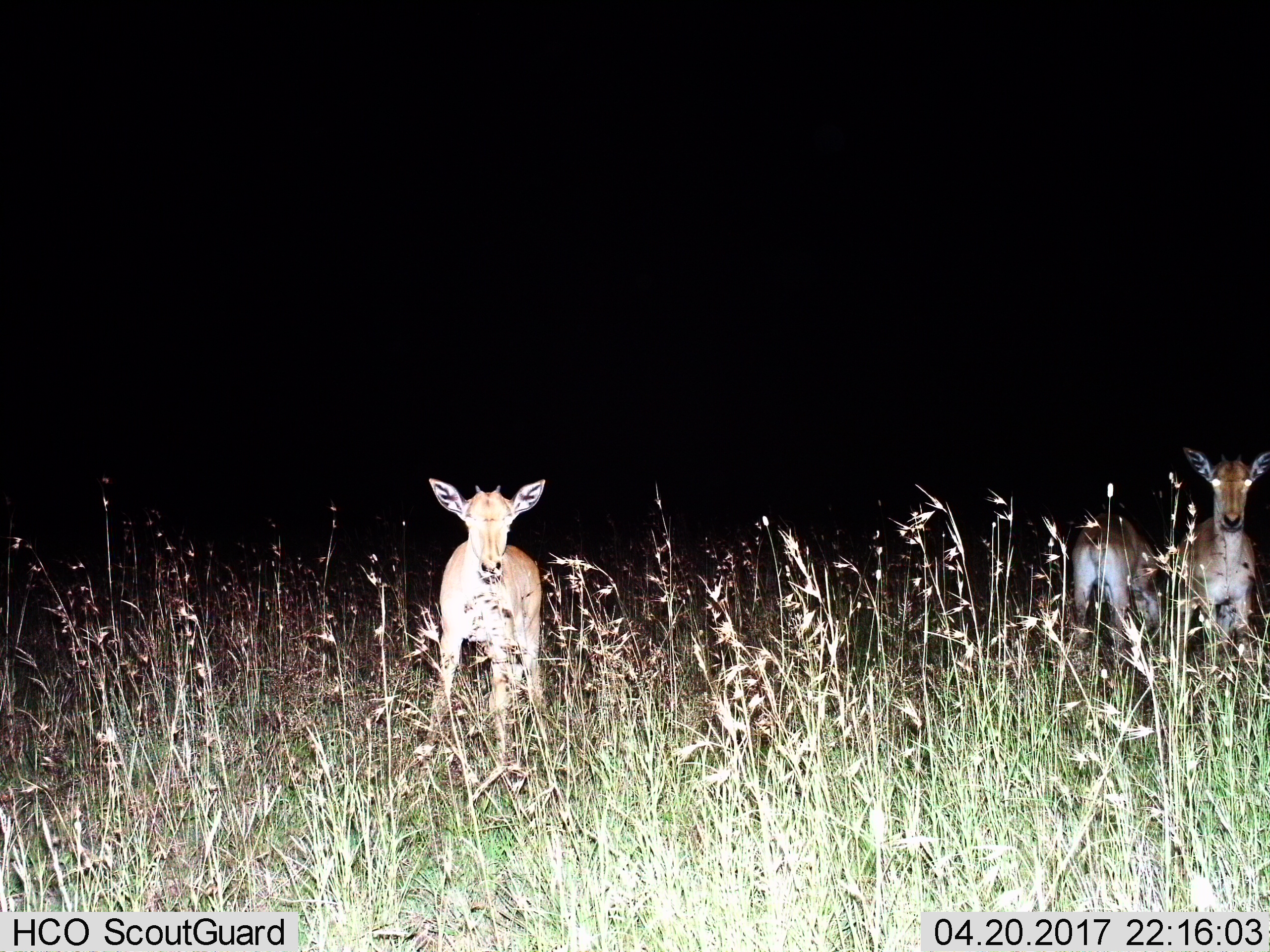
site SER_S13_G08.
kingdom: Animalia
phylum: Chordata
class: Mammalia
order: Artiodactyla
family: Bovidae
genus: Redunca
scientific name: Redunca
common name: reedbuck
Reedbuck (Redunca), count 3. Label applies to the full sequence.